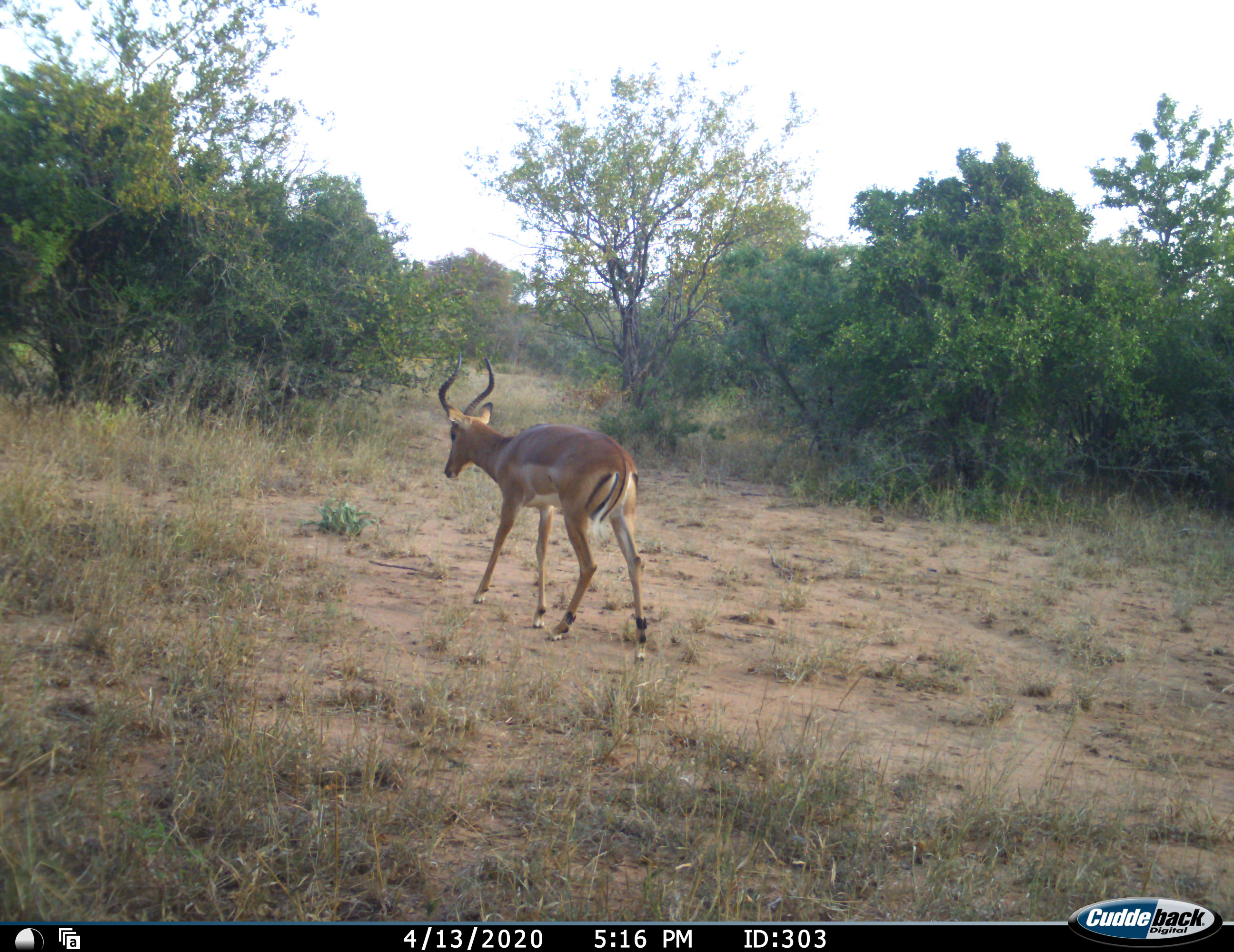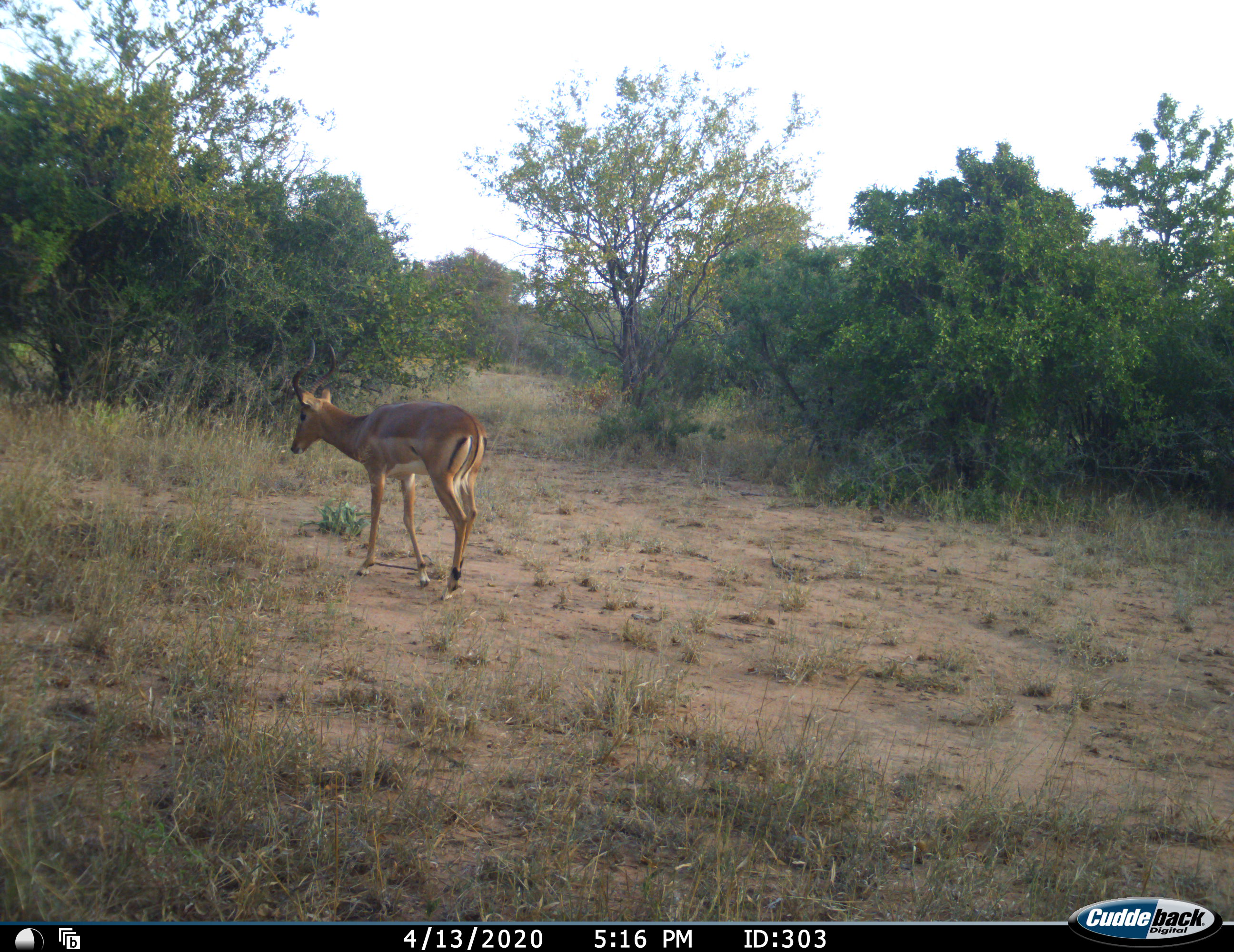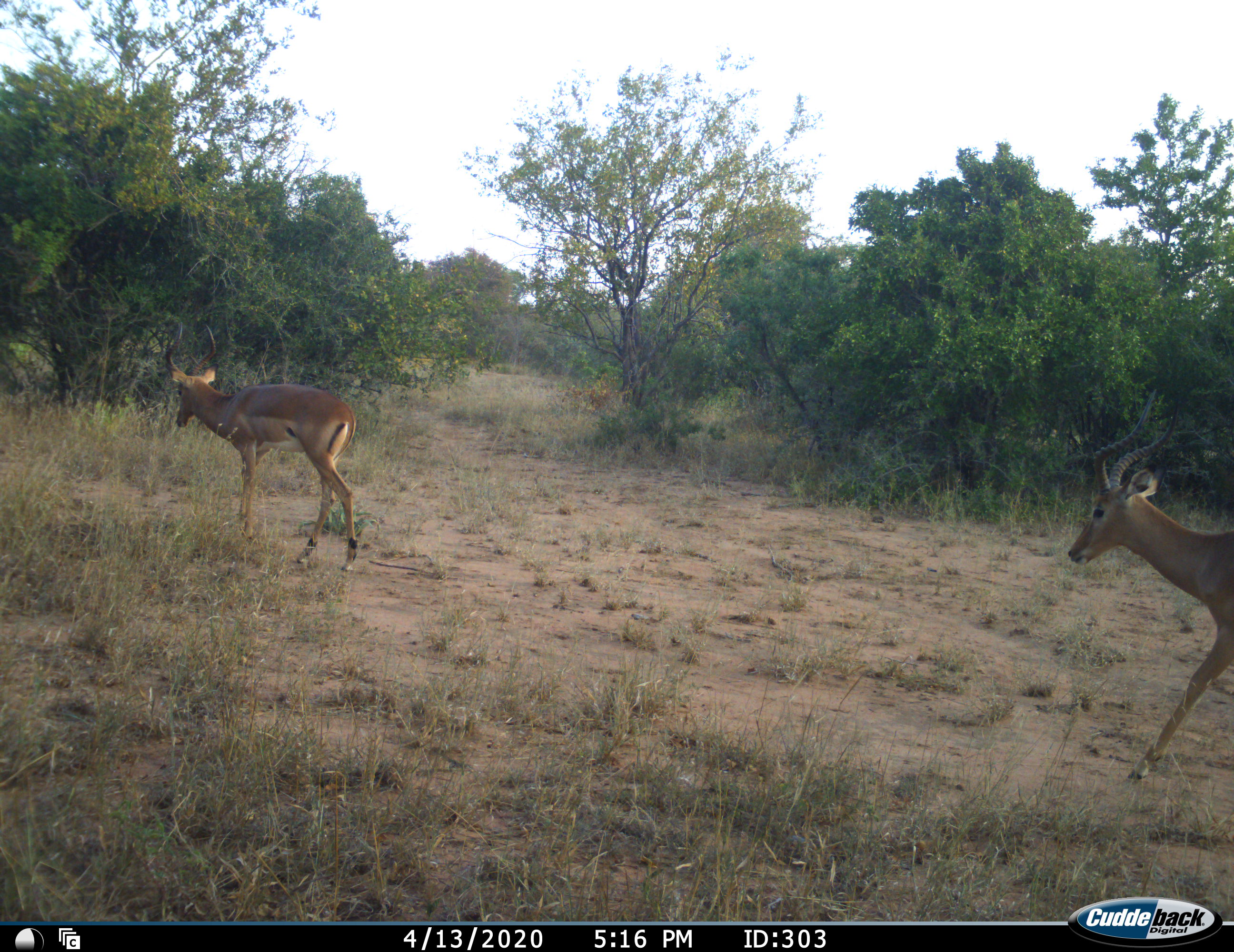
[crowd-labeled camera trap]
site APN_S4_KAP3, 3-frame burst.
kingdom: Animalia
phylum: Chordata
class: Mammalia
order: Artiodactyla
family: Bovidae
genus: Aepyceros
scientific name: Aepyceros melampus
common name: impala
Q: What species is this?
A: Impala (Aepyceros melampus).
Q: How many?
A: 2.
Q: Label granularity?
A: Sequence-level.